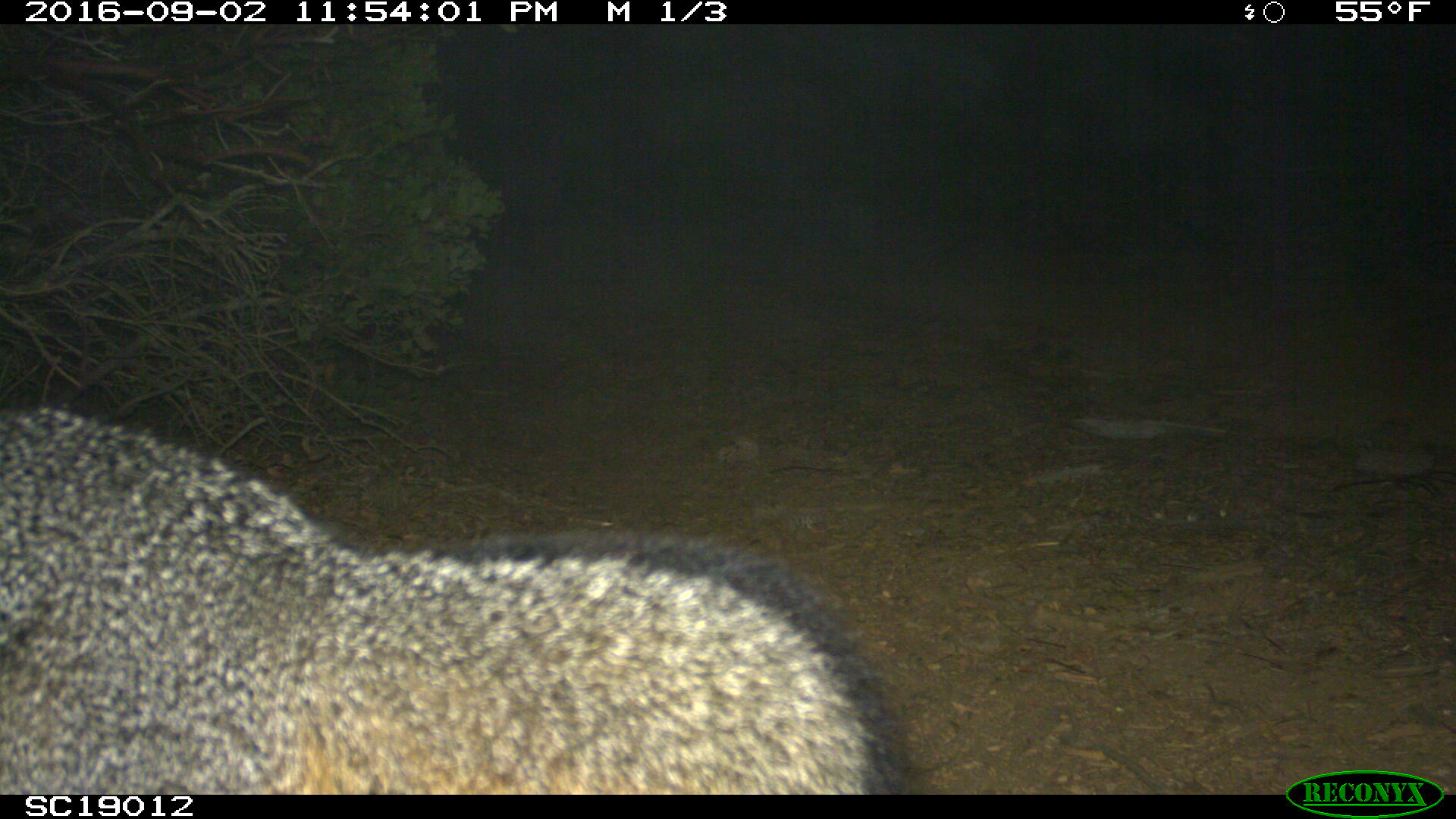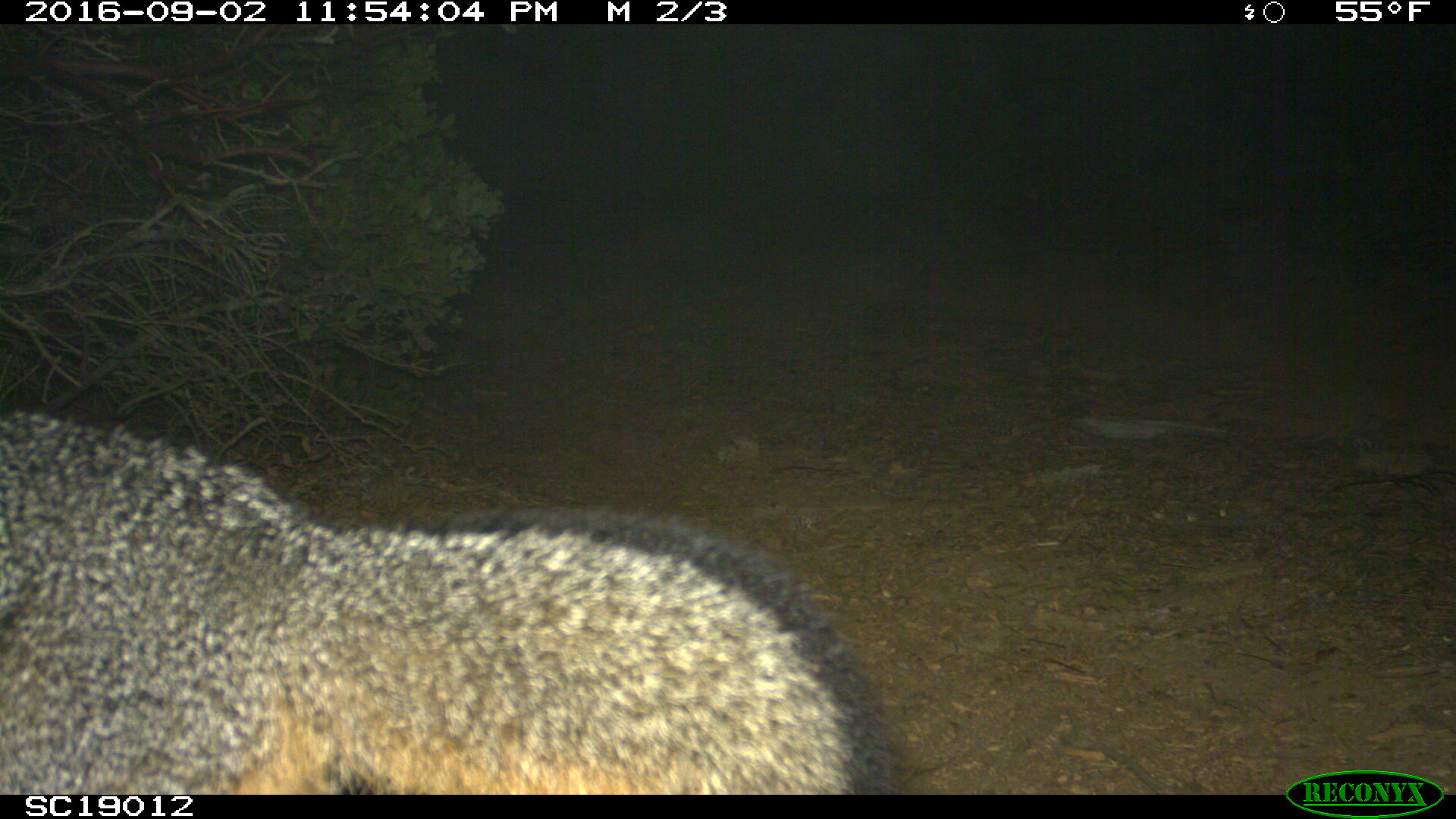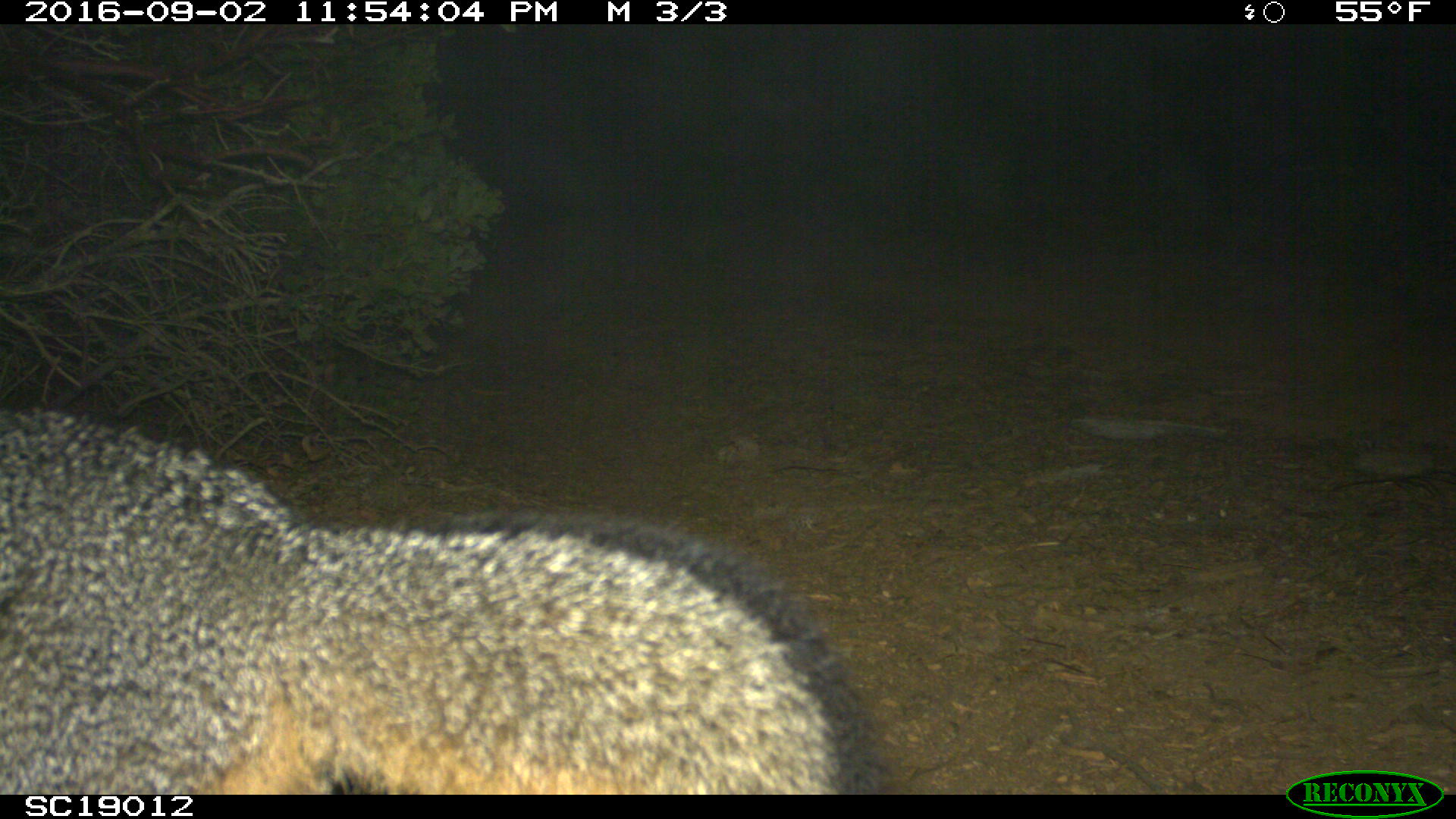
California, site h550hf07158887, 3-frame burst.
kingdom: Animalia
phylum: Chordata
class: Mammalia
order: Carnivora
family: Canidae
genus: Urocyon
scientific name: Urocyon littoralis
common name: island fox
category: fox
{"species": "fox (island fox) (Urocyon littoralis)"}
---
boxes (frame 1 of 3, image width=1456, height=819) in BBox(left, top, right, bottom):
fox: BBox(0, 403, 912, 795)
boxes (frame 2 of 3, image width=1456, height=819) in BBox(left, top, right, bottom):
fox: BBox(0, 406, 921, 790)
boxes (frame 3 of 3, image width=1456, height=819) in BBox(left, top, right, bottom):
fox: BBox(0, 404, 890, 792)